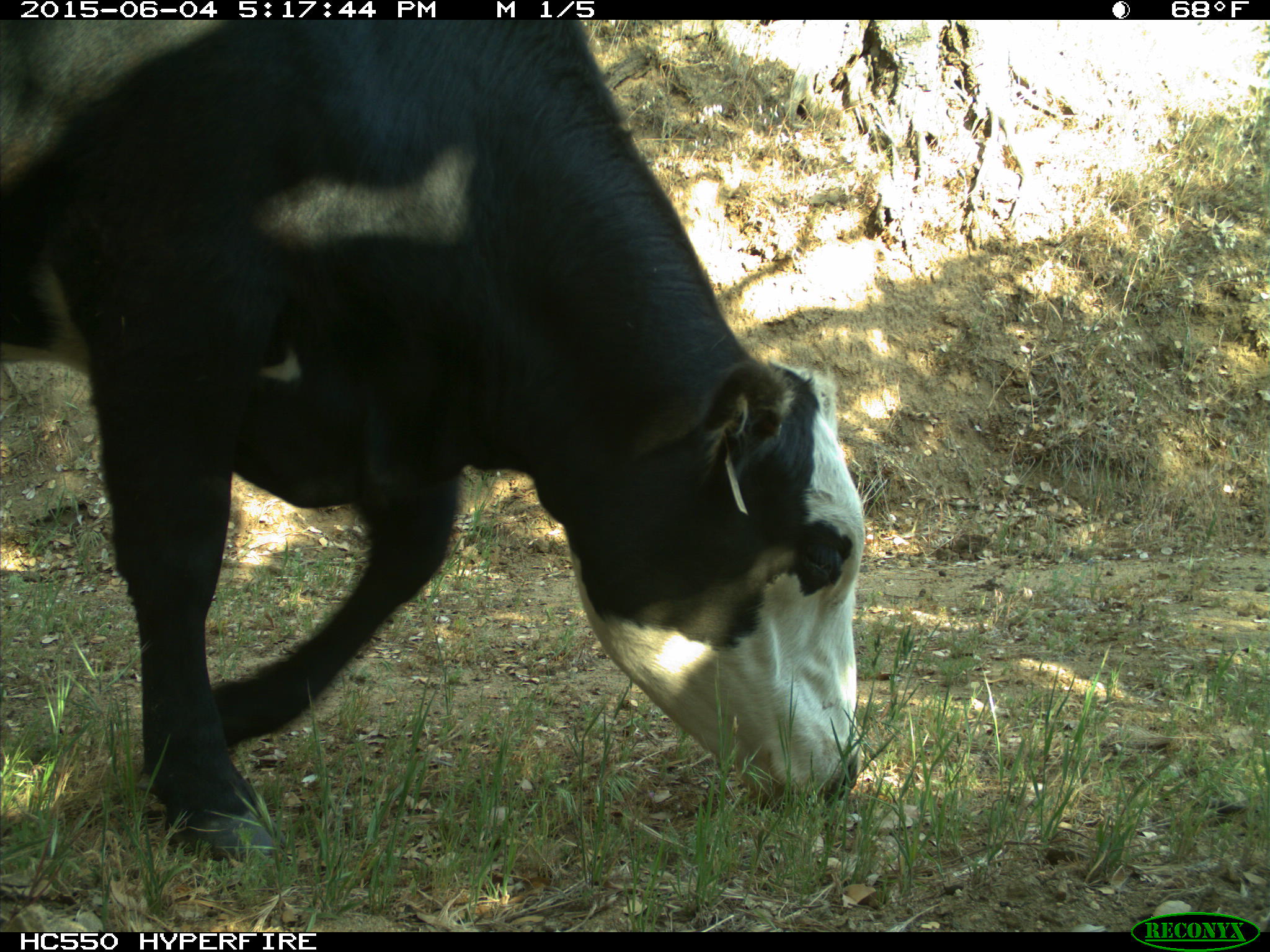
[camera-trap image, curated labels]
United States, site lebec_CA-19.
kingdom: Animalia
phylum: Chordata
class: Mammalia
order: Artiodactyla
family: Bovidae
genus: Bos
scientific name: Bos taurus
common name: domestic cow